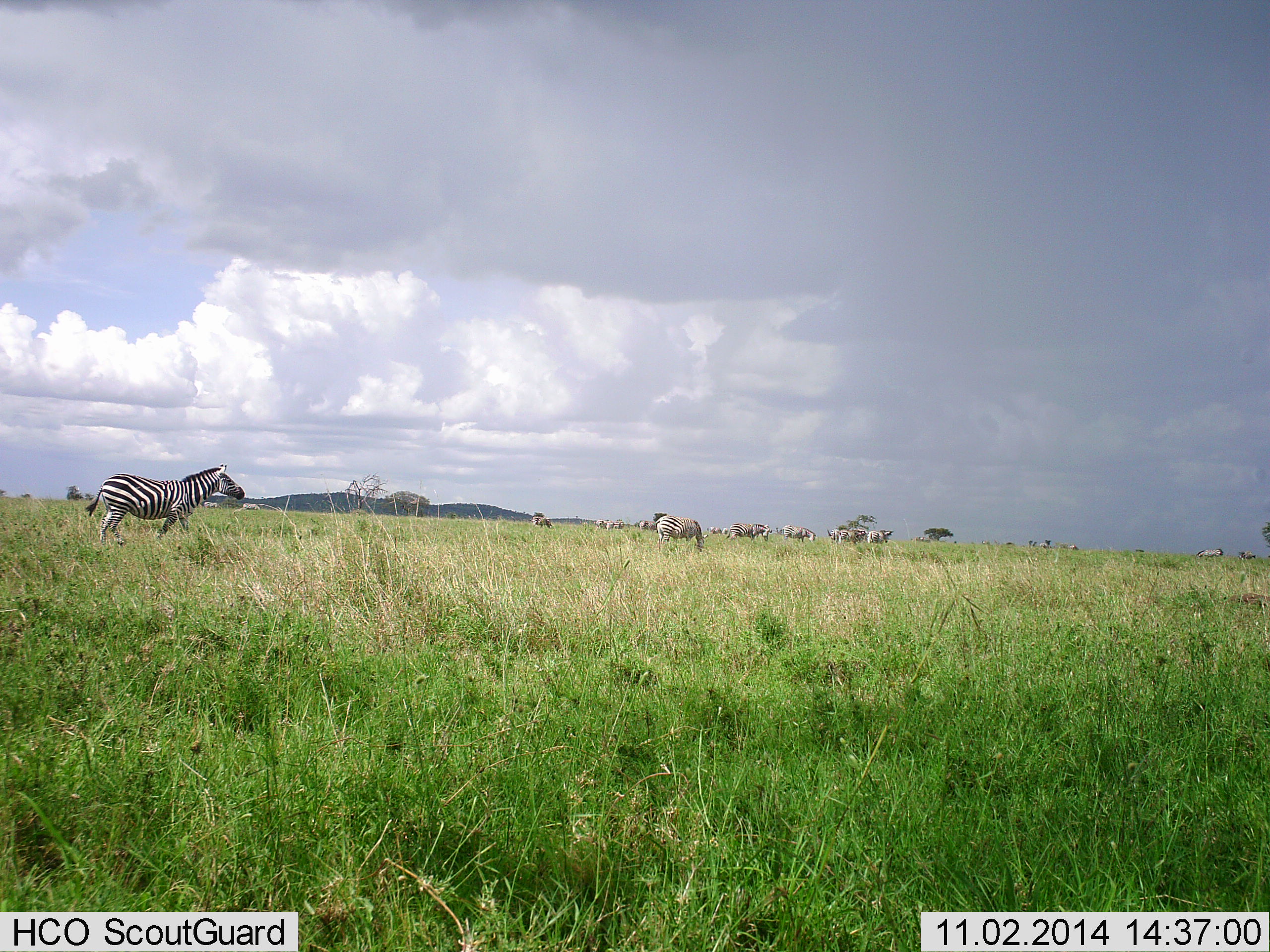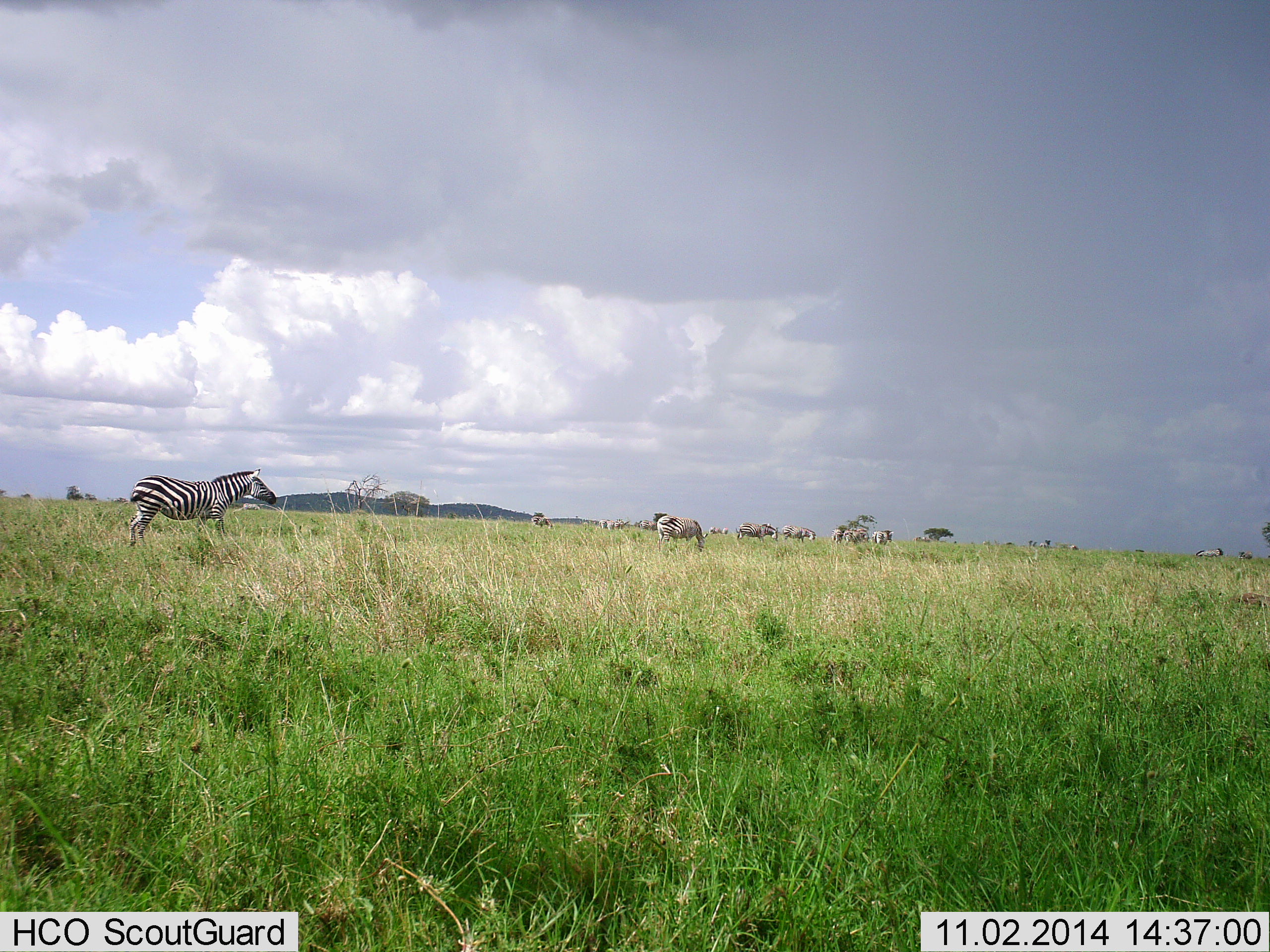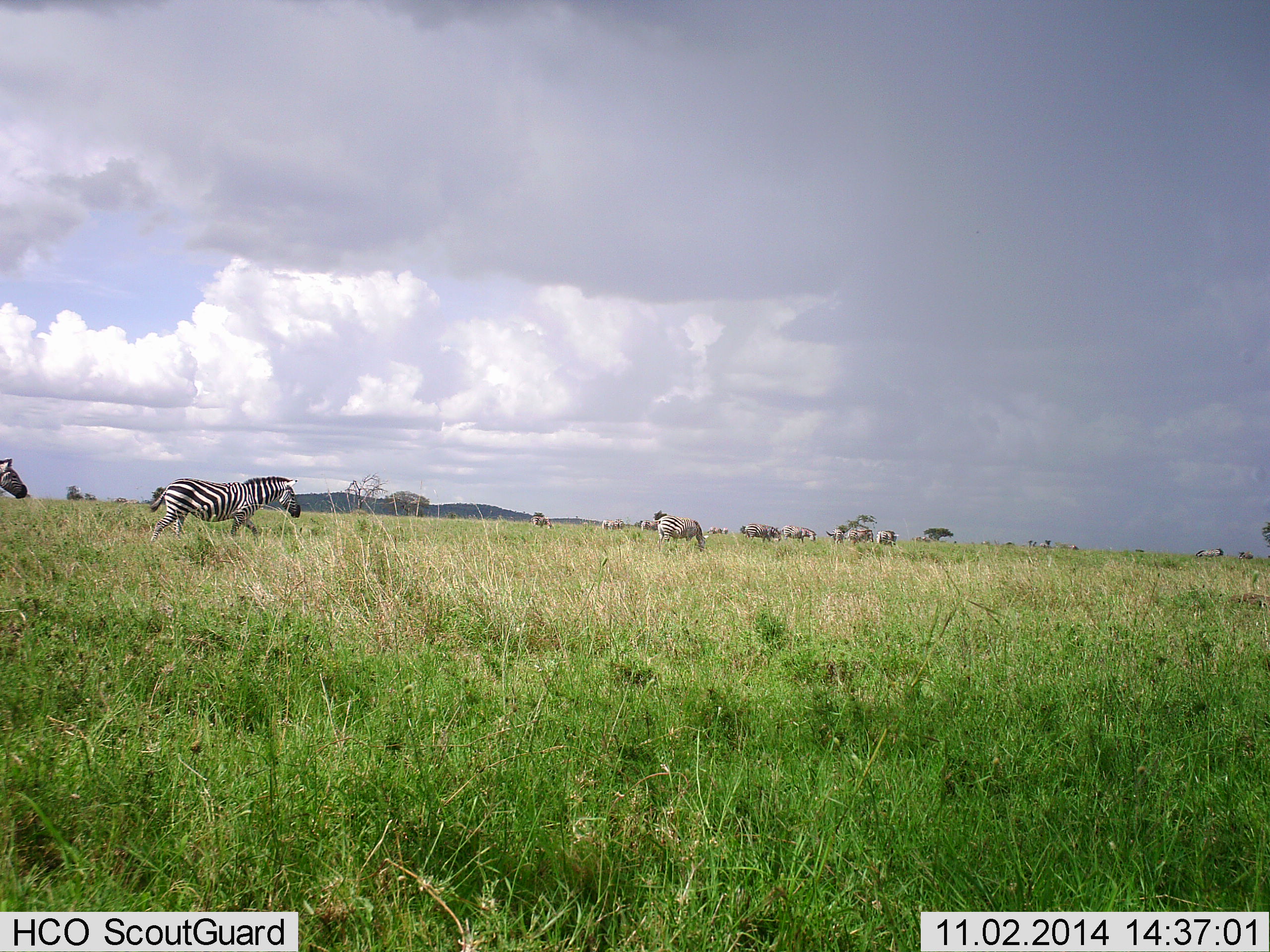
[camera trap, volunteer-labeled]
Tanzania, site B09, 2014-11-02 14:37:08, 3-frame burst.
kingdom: Animalia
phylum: Chordata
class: Mammalia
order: Perissodactyla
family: Equidae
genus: Equus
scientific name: Equus quagga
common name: plains zebra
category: zebra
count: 11-50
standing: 70%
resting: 10%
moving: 80%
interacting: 20%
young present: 0%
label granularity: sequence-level